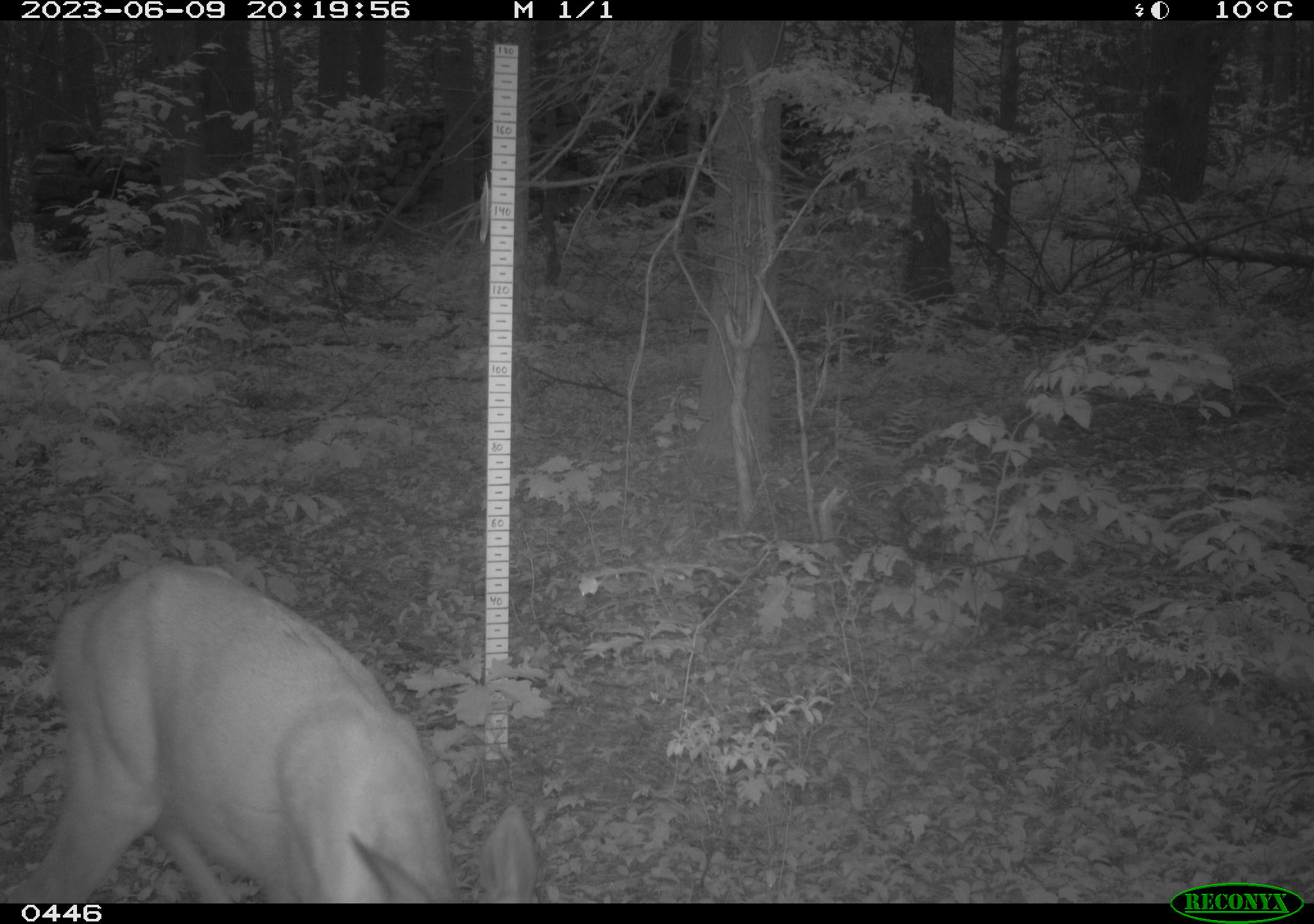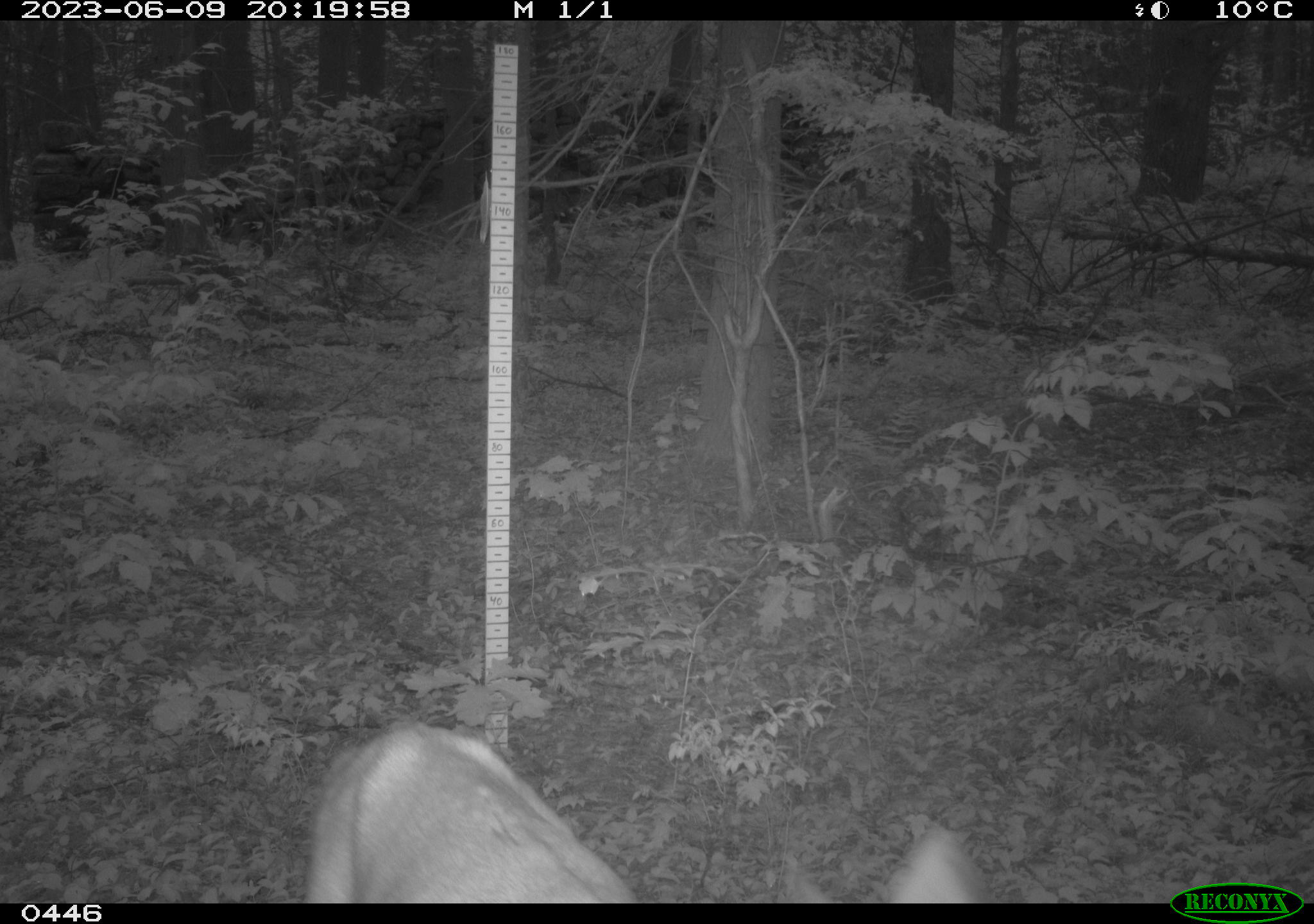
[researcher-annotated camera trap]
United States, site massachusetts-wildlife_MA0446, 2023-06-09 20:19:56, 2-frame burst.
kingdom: Animalia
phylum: Chordata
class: Mammalia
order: Artiodactyla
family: Cervidae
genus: Odocoileus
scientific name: Odocoileus virginianus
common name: white-tailed deer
White-tailed deer (Odocoileus virginianus).